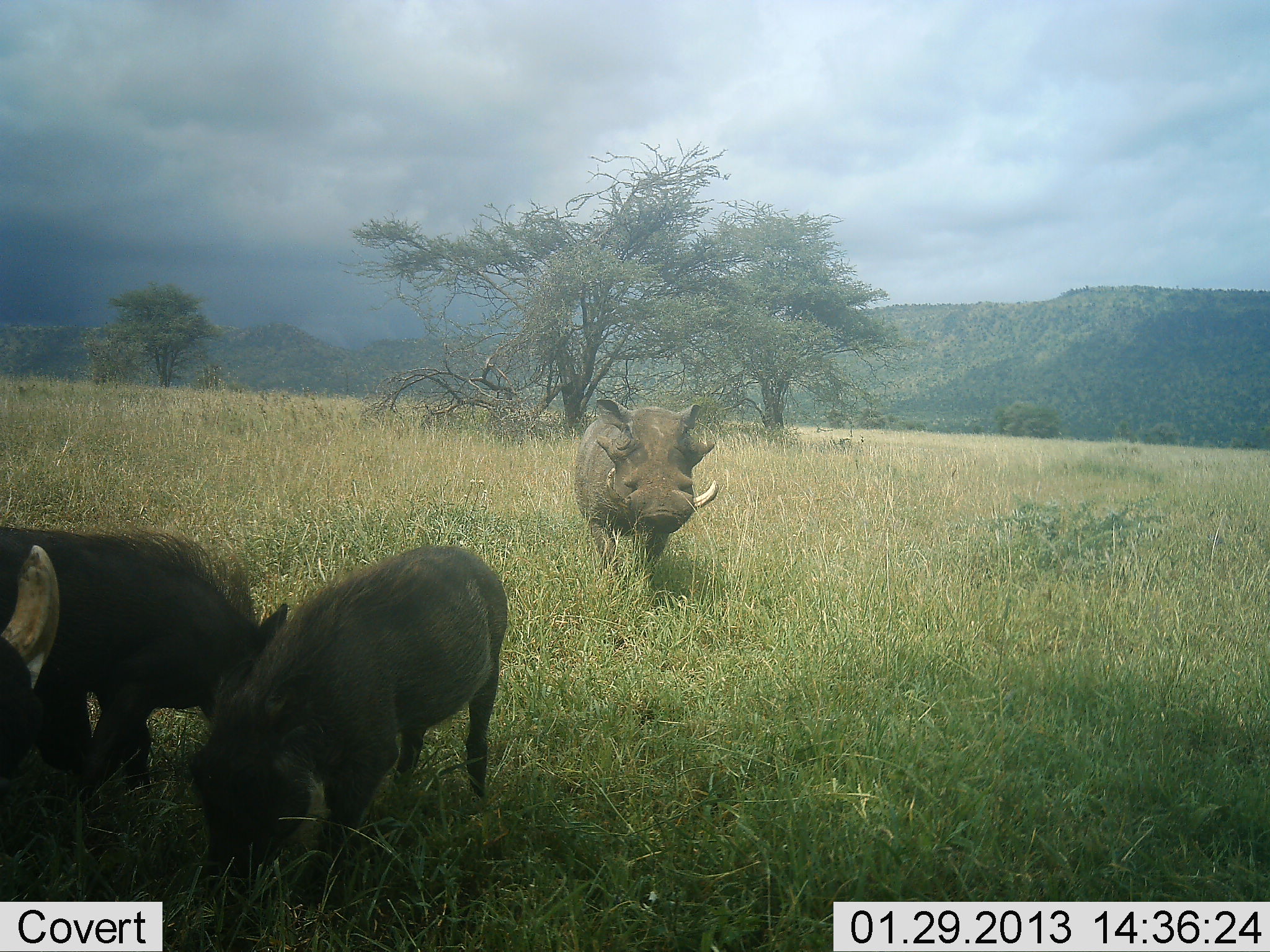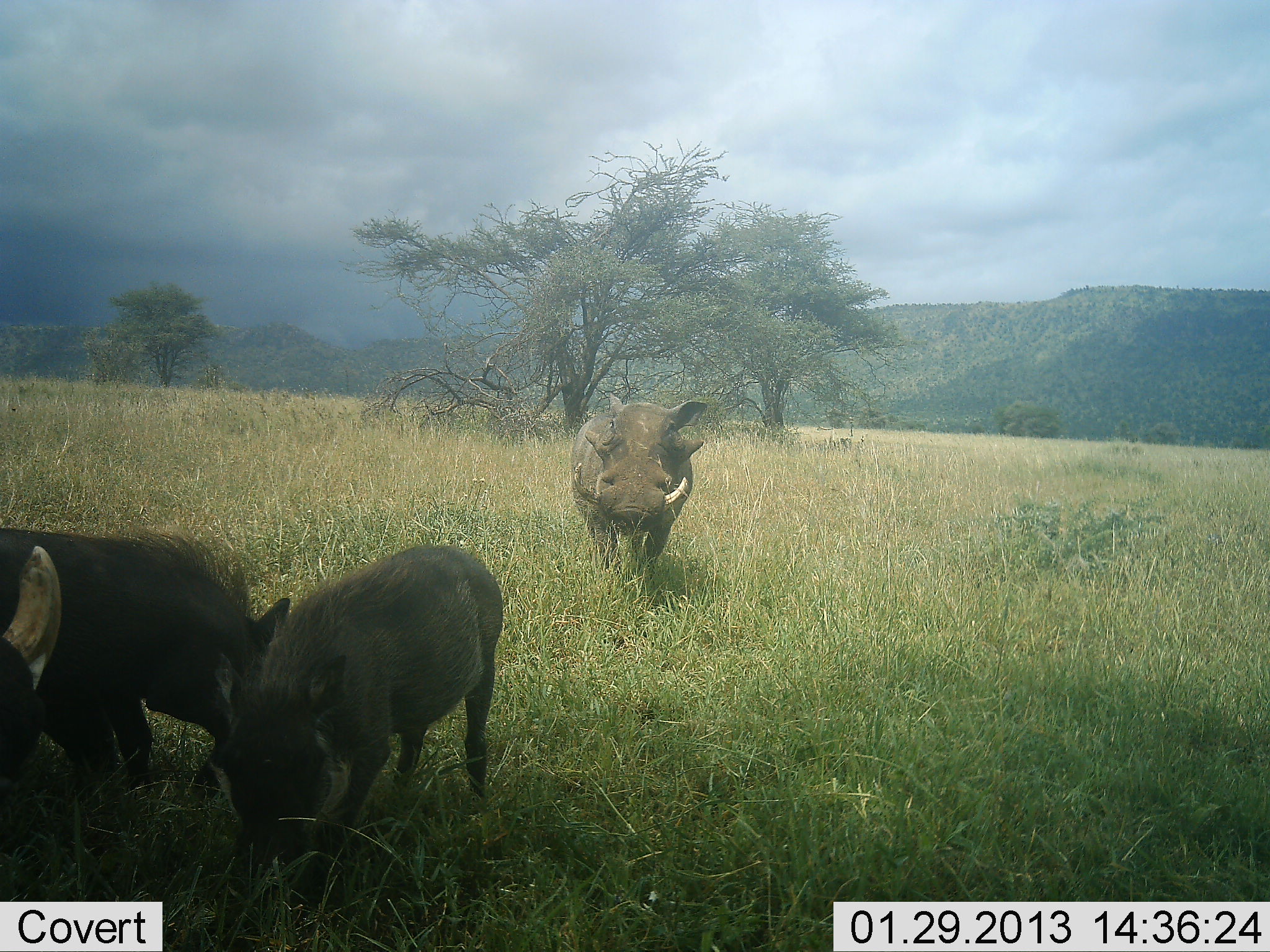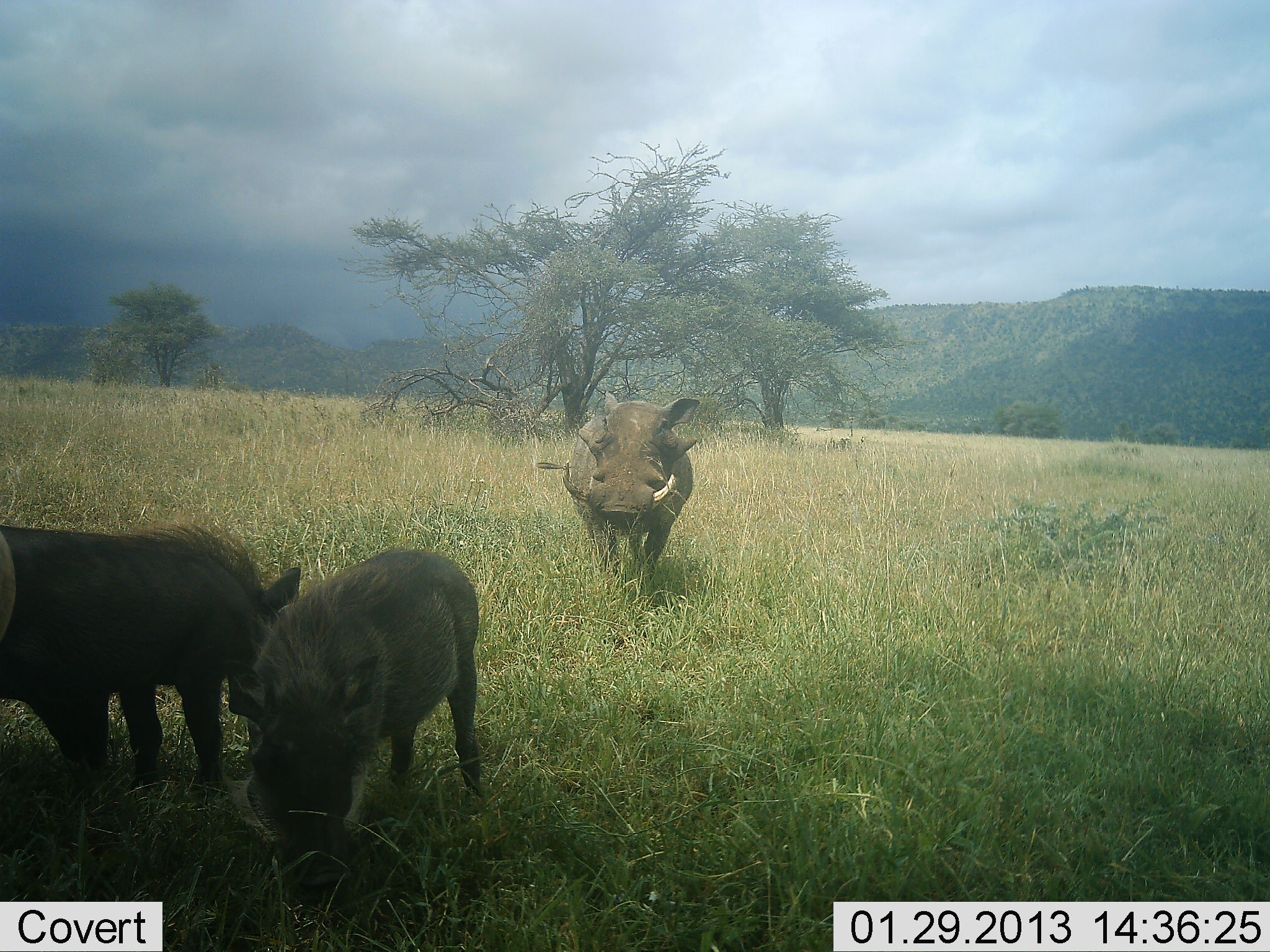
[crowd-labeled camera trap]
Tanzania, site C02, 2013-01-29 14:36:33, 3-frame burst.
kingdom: Animalia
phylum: Chordata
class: Mammalia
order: Artiodactyla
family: Suidae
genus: Phacochoerus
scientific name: Phacochoerus africanus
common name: warthog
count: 4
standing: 68%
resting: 0%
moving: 38%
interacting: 8%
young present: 38%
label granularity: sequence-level